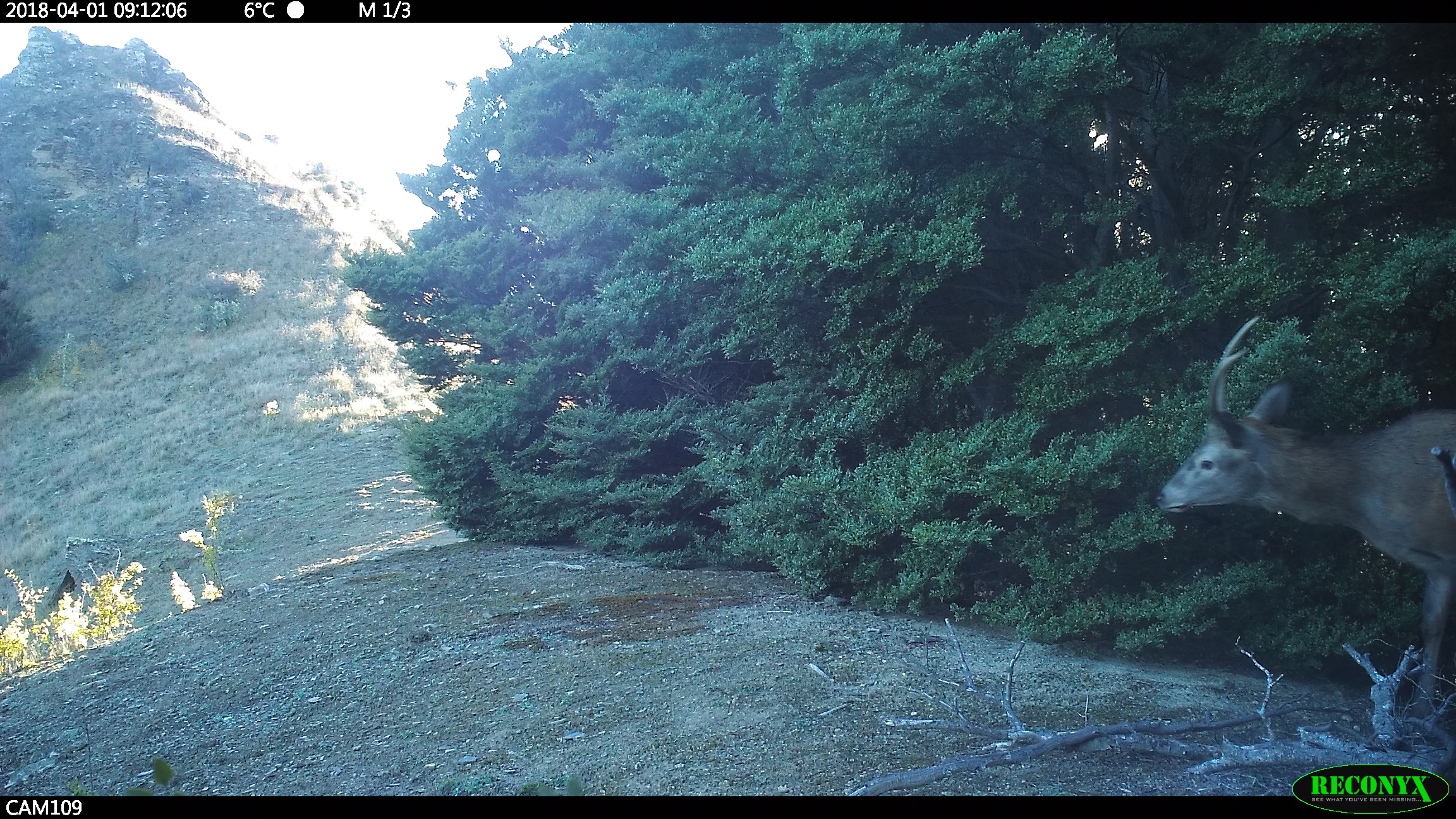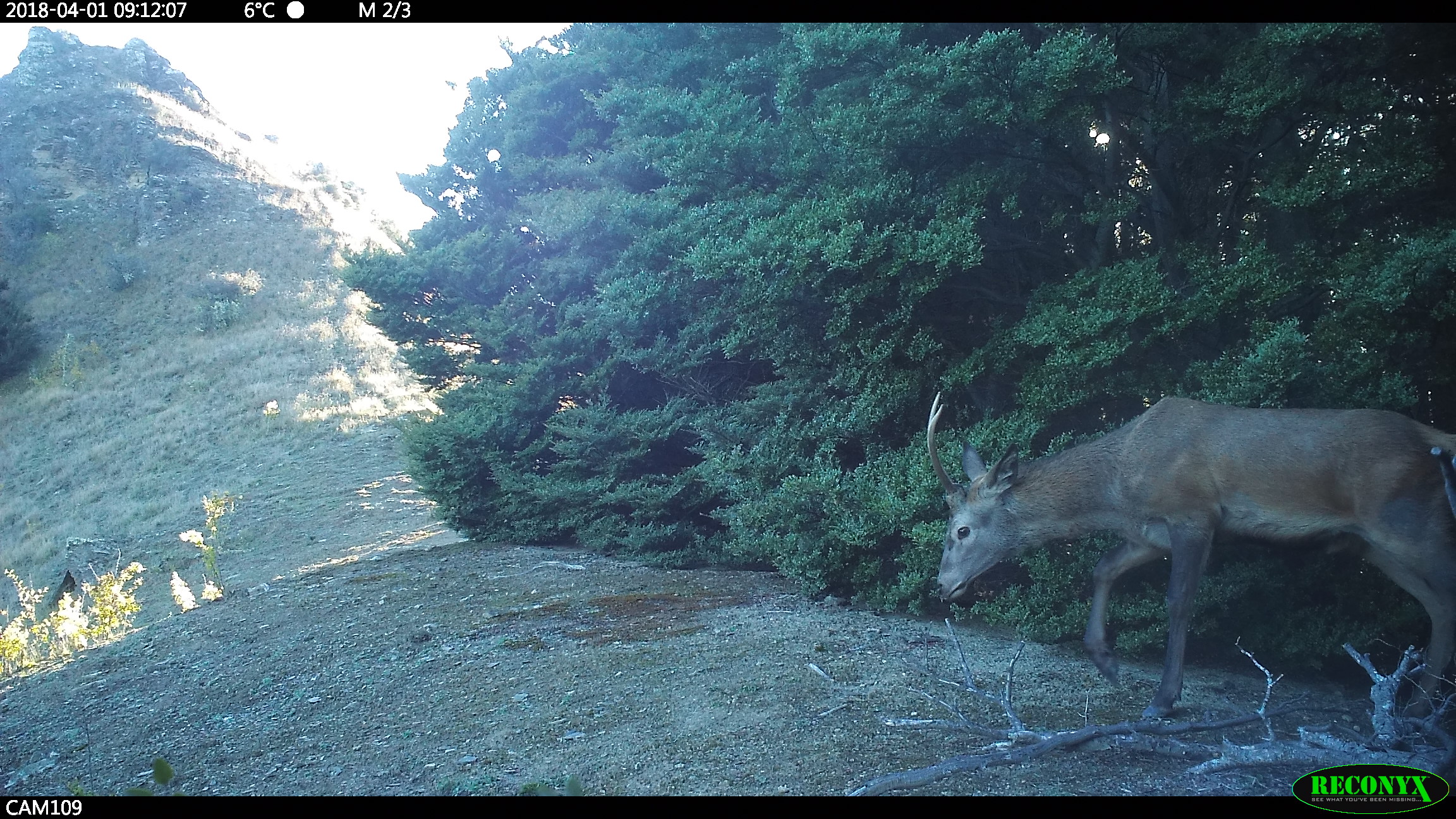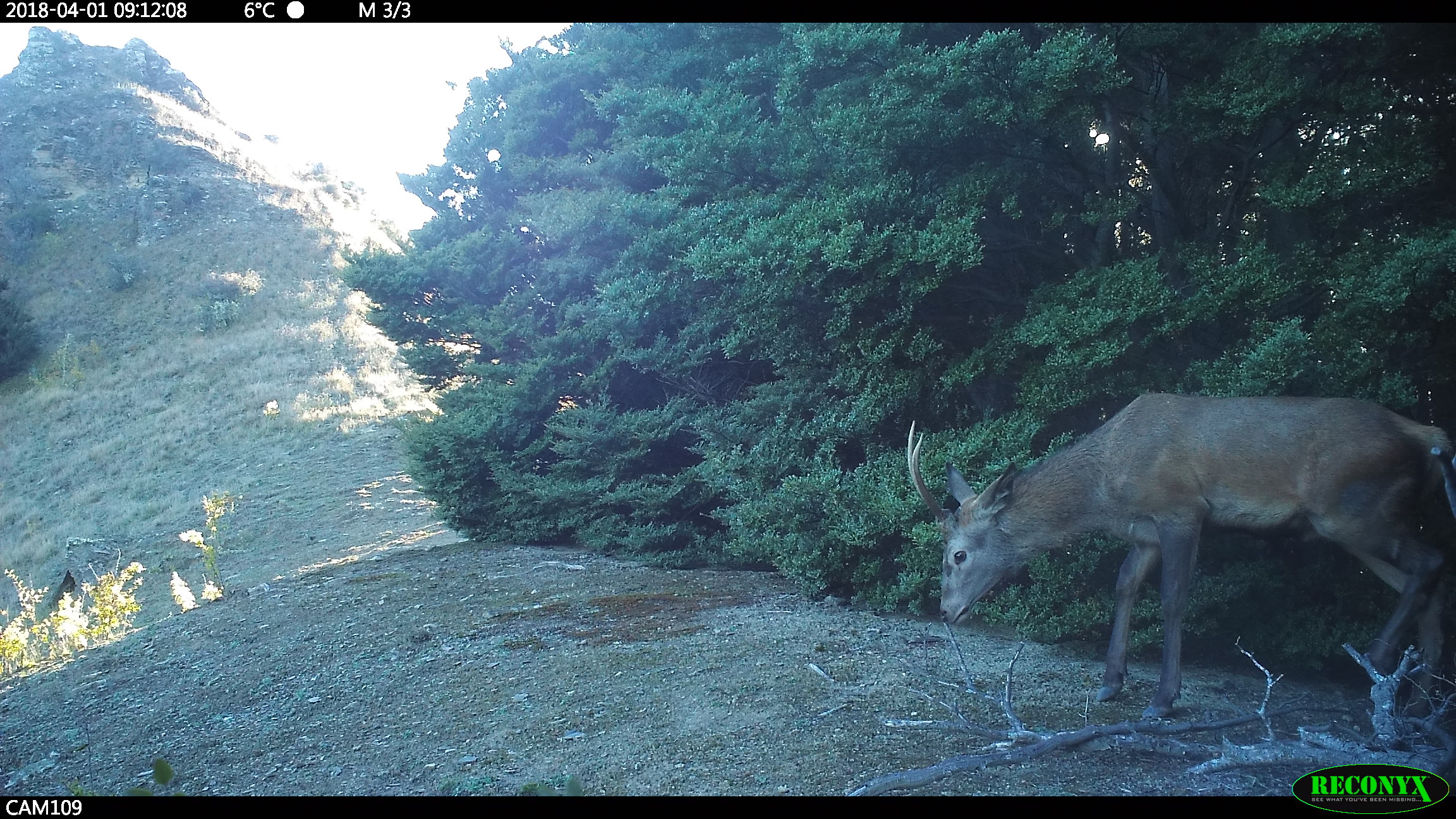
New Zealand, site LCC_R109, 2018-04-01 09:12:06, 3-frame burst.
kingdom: Animalia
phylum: Chordata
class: Mammalia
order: Artiodactyla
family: Cervidae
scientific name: Cervidae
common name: deer